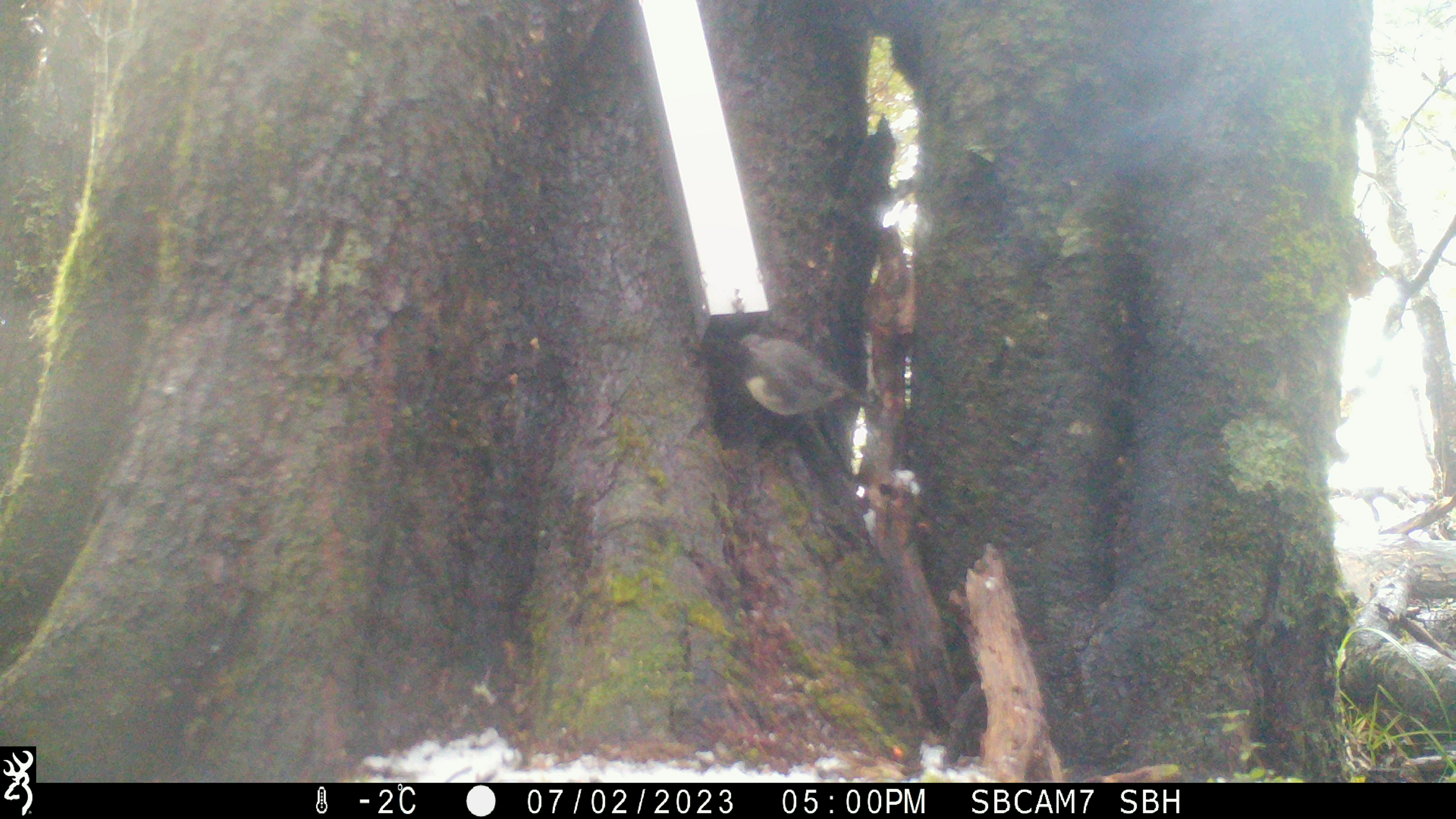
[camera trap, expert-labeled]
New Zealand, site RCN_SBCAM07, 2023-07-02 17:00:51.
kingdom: Animalia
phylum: Chordata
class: Aves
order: Passeriformes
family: Petroicidae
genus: Petroica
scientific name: Petroica australis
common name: new zealand robin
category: robin